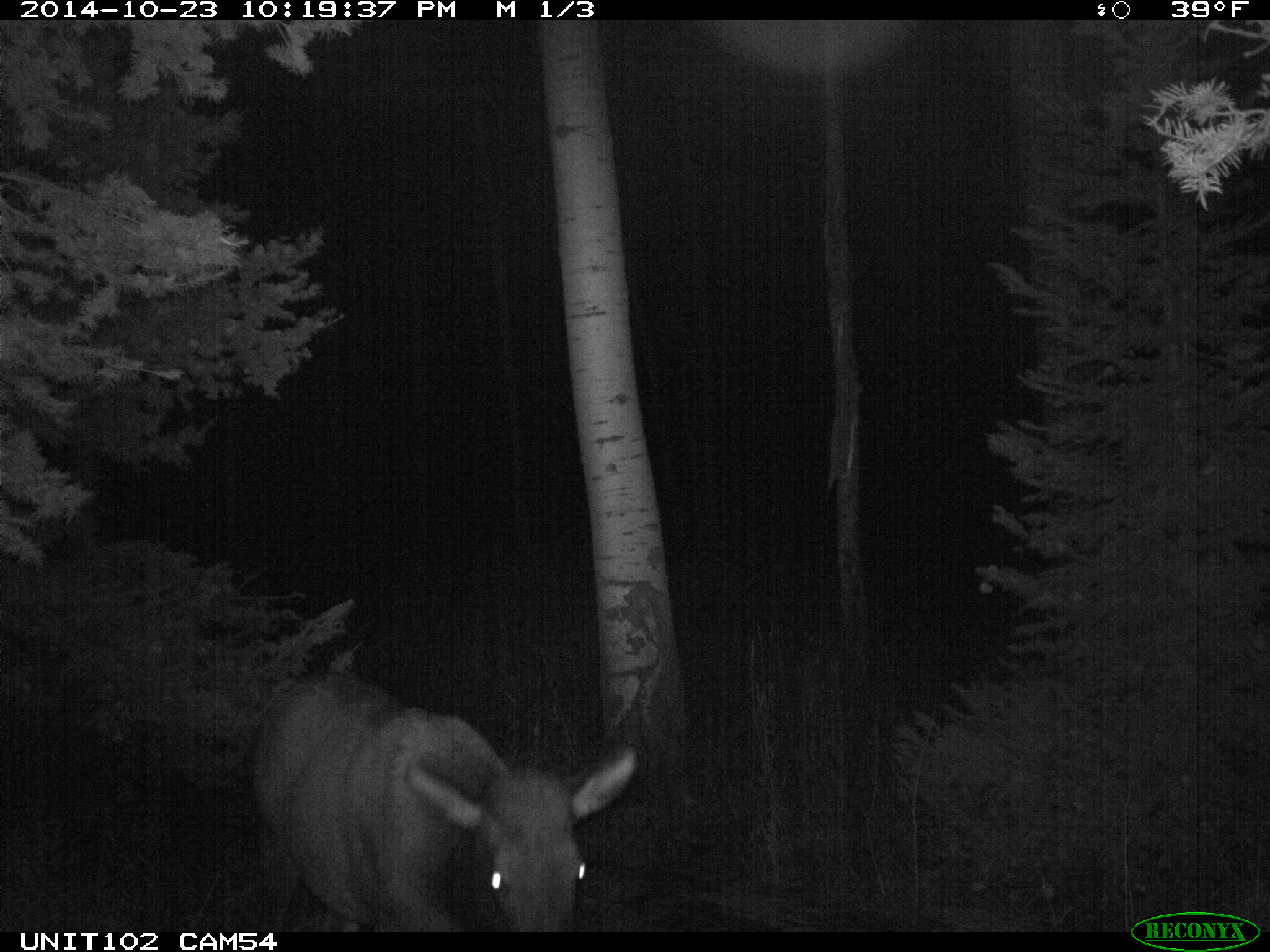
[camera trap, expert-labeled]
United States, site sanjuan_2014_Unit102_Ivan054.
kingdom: Animalia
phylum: Chordata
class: Mammalia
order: Artiodactyla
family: Cervidae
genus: Cervus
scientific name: Cervus elaphus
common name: red deer